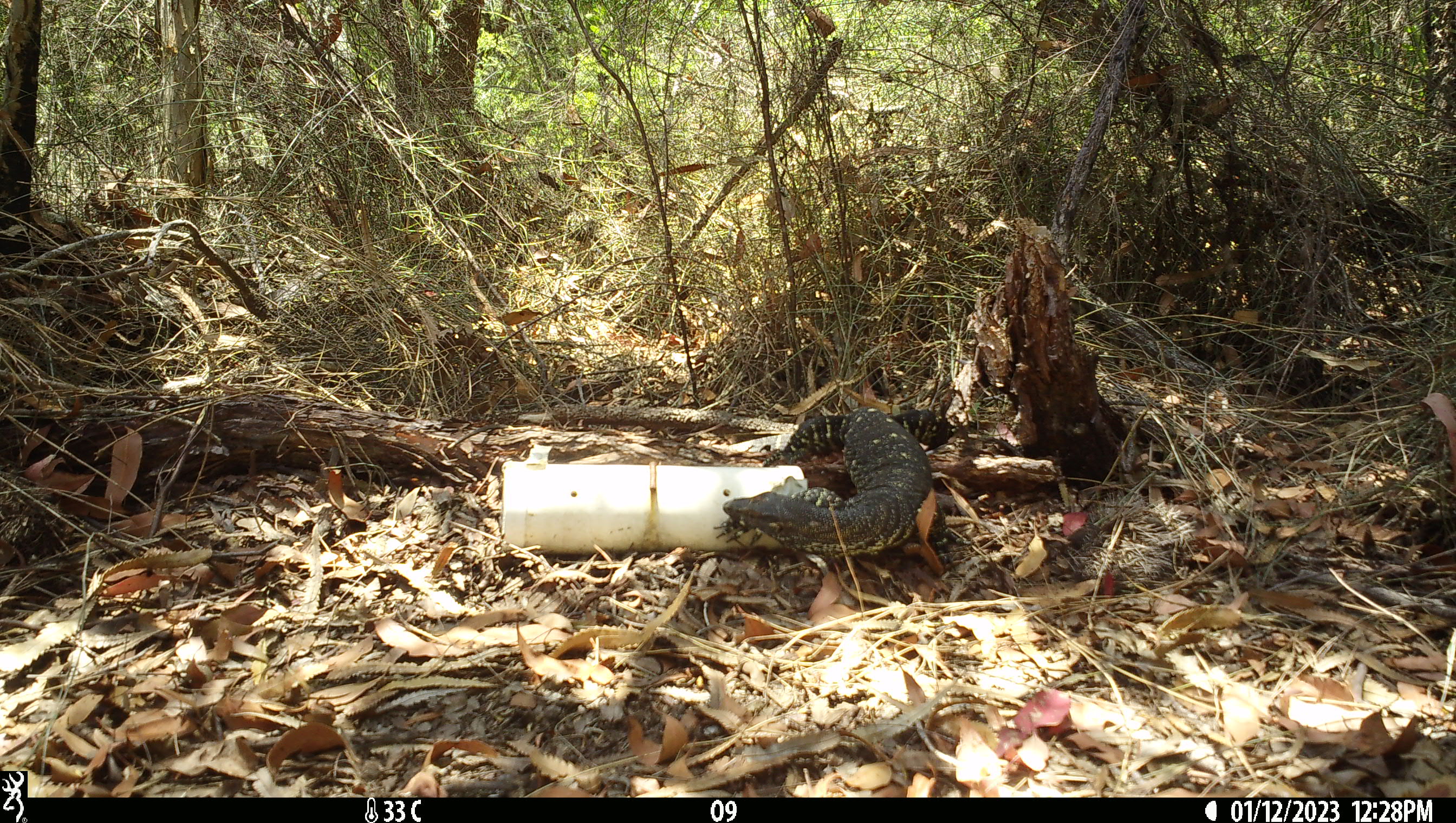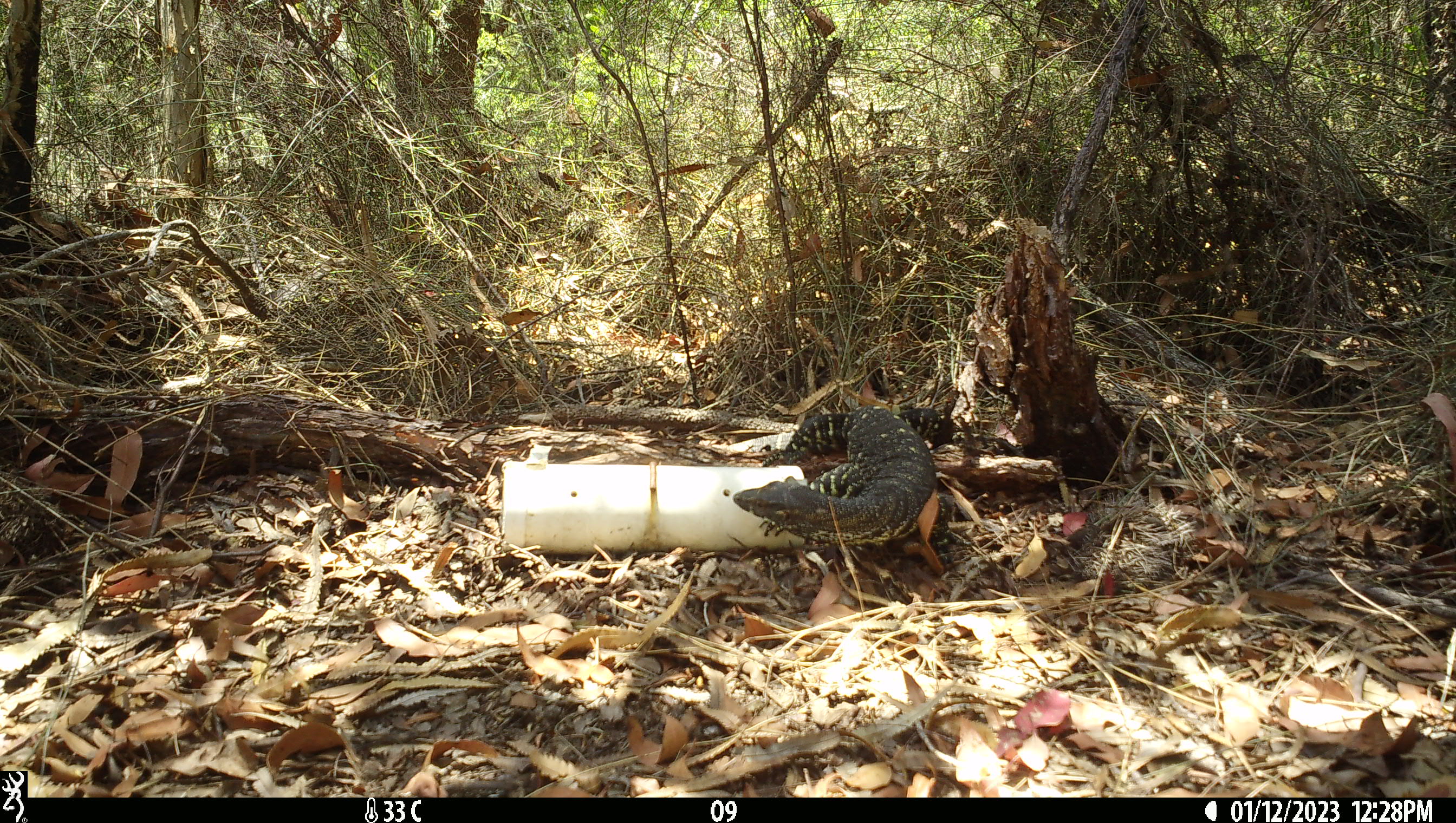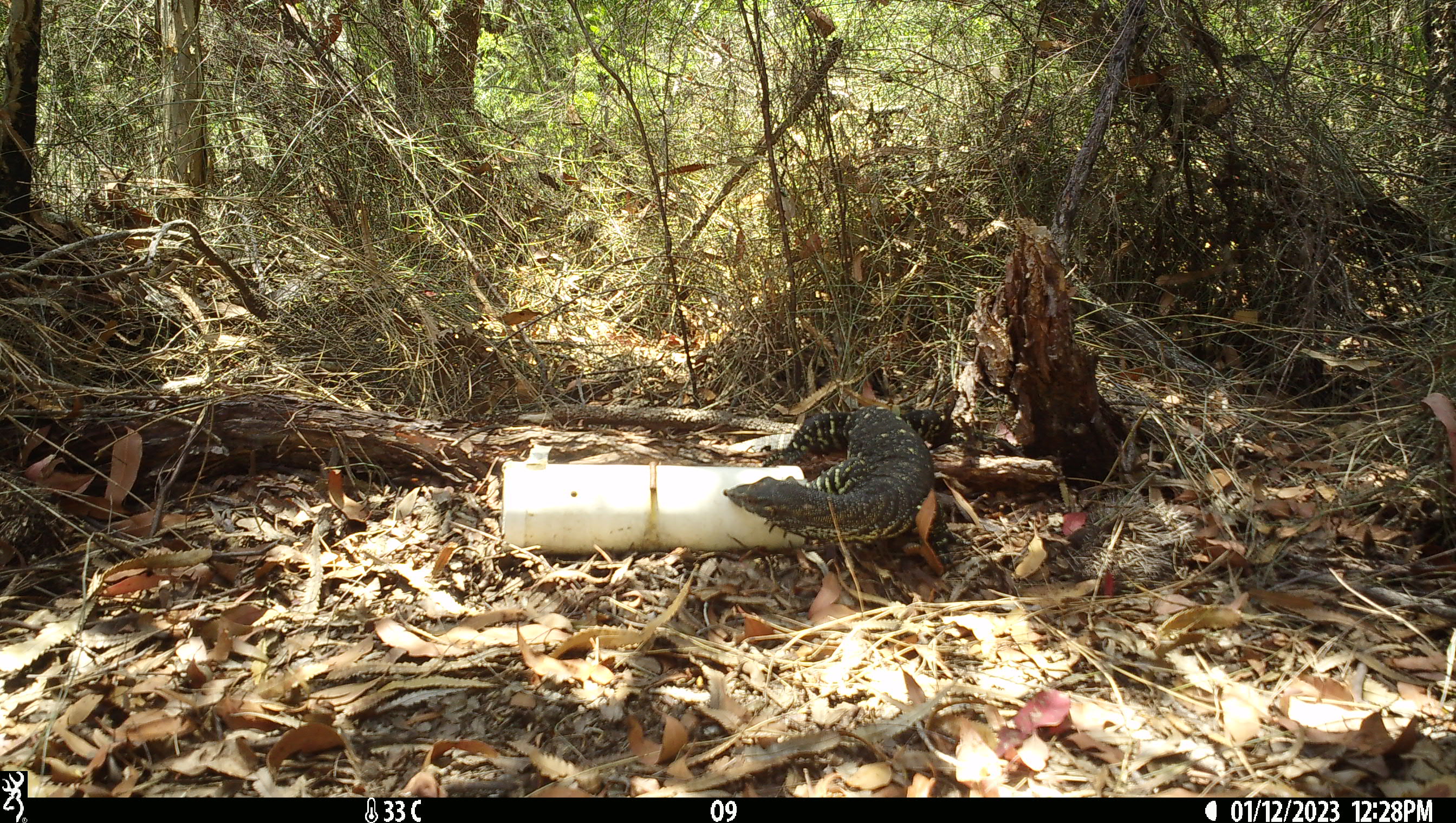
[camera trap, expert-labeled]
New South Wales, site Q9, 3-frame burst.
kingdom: Animalia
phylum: Chordata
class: Reptilia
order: Squamata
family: Varanidae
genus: Varanus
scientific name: Varanus varius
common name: lace monitor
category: goanna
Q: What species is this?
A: Goanna (lace monitor) (Varanus varius).